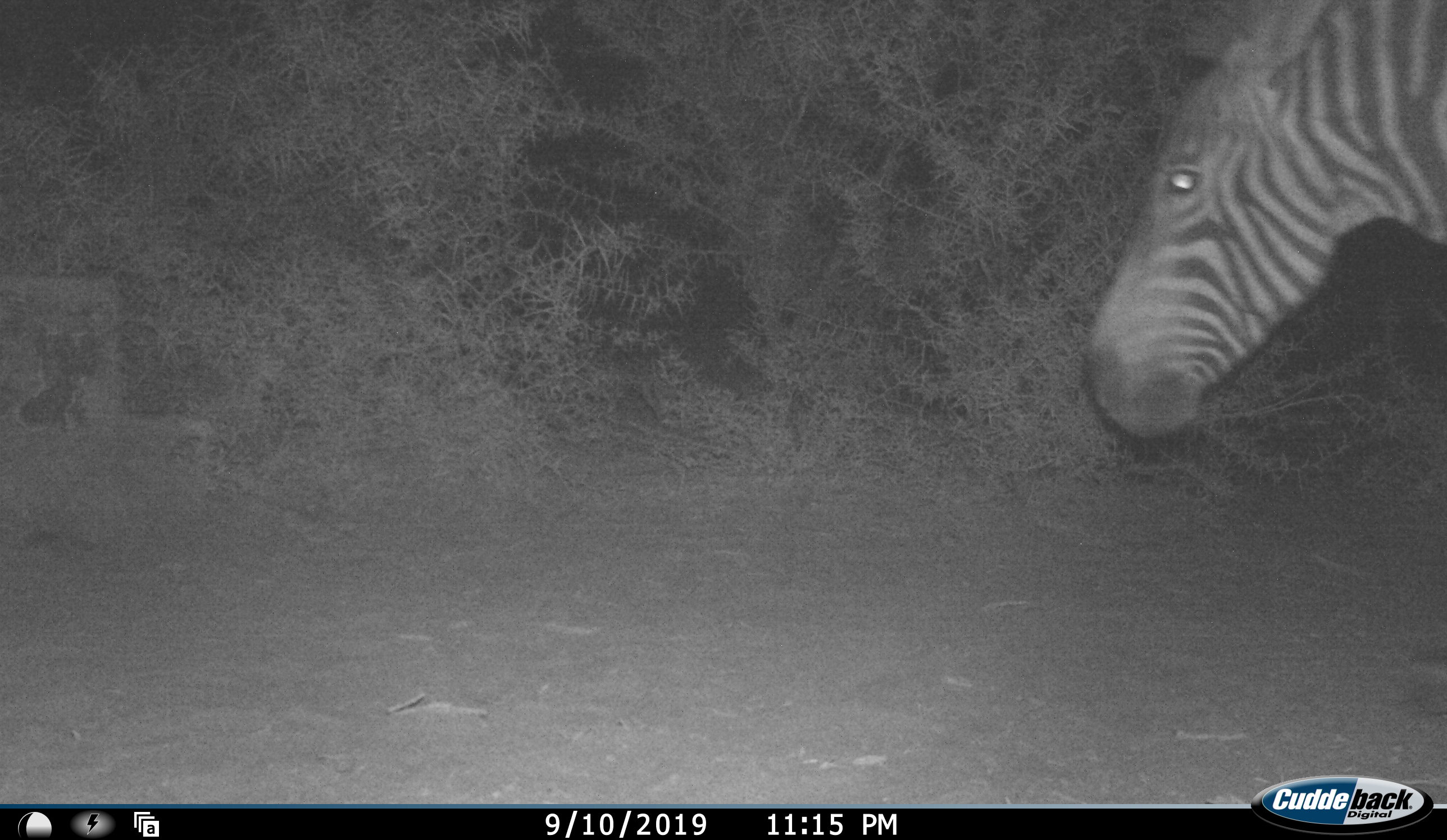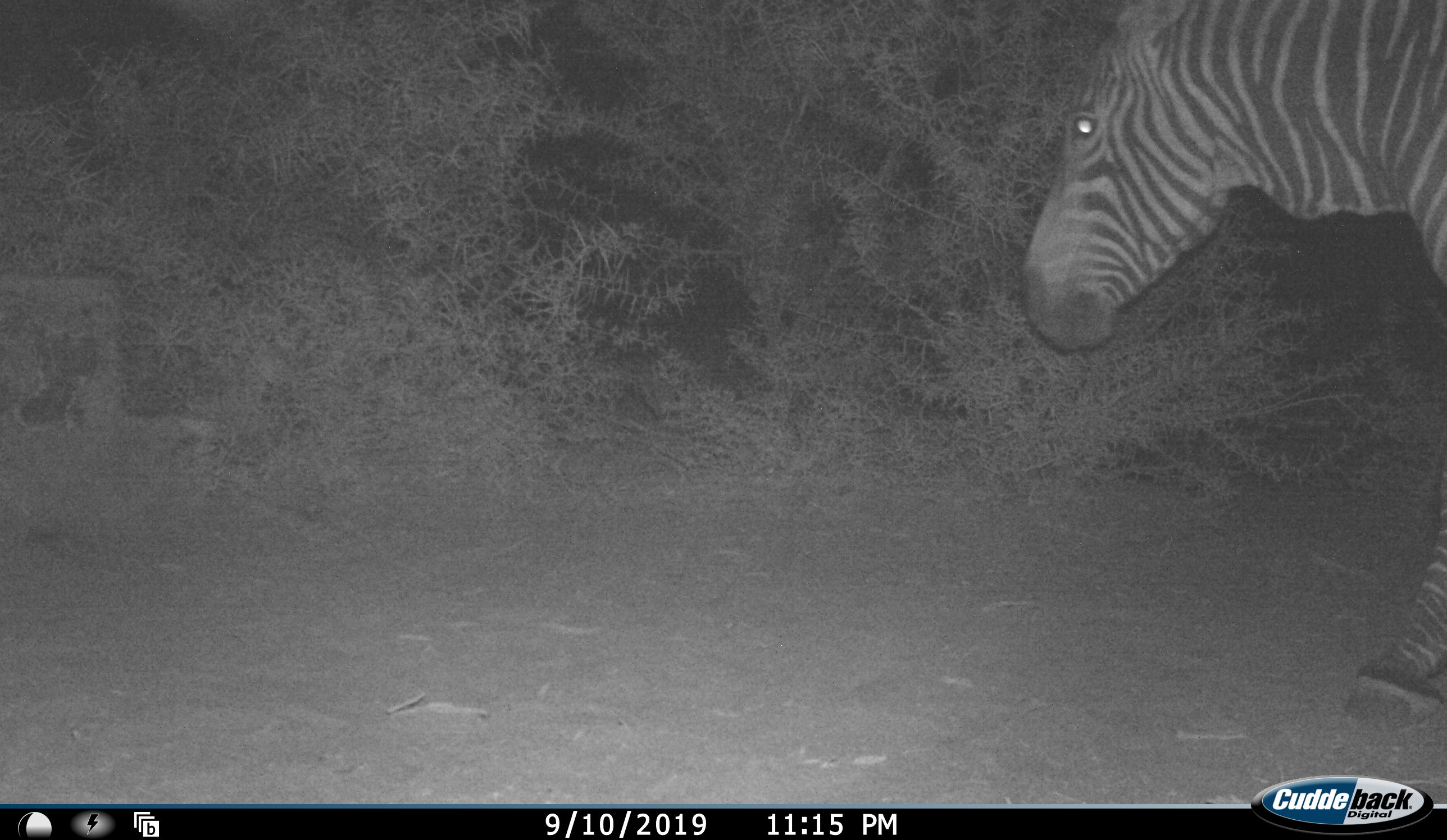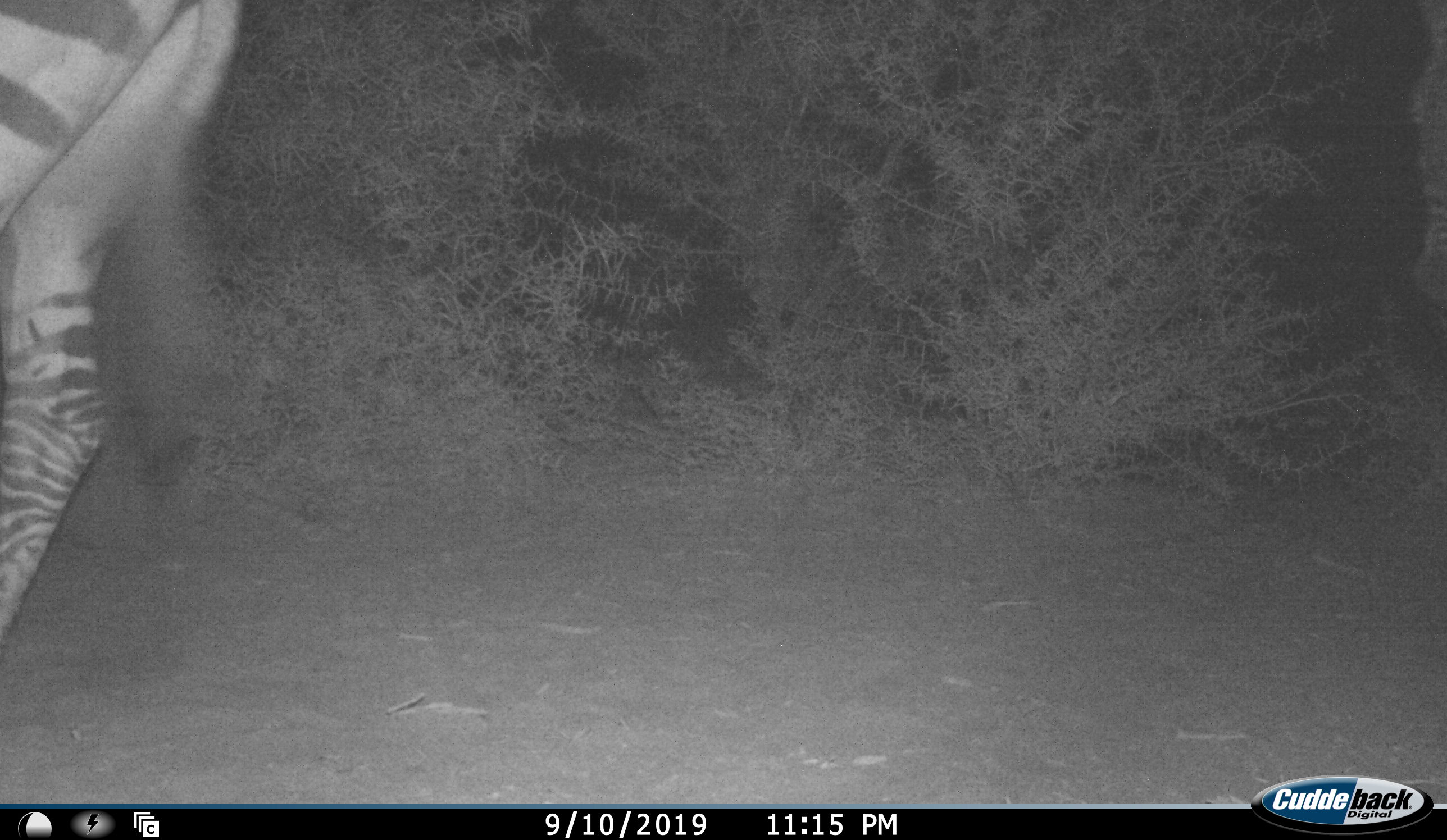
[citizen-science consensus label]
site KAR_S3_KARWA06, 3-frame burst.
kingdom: Animalia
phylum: Chordata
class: Mammalia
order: Perissodactyla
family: Equidae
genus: Equus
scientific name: Equus zebra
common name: mountain zebra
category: zebramountain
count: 1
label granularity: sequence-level